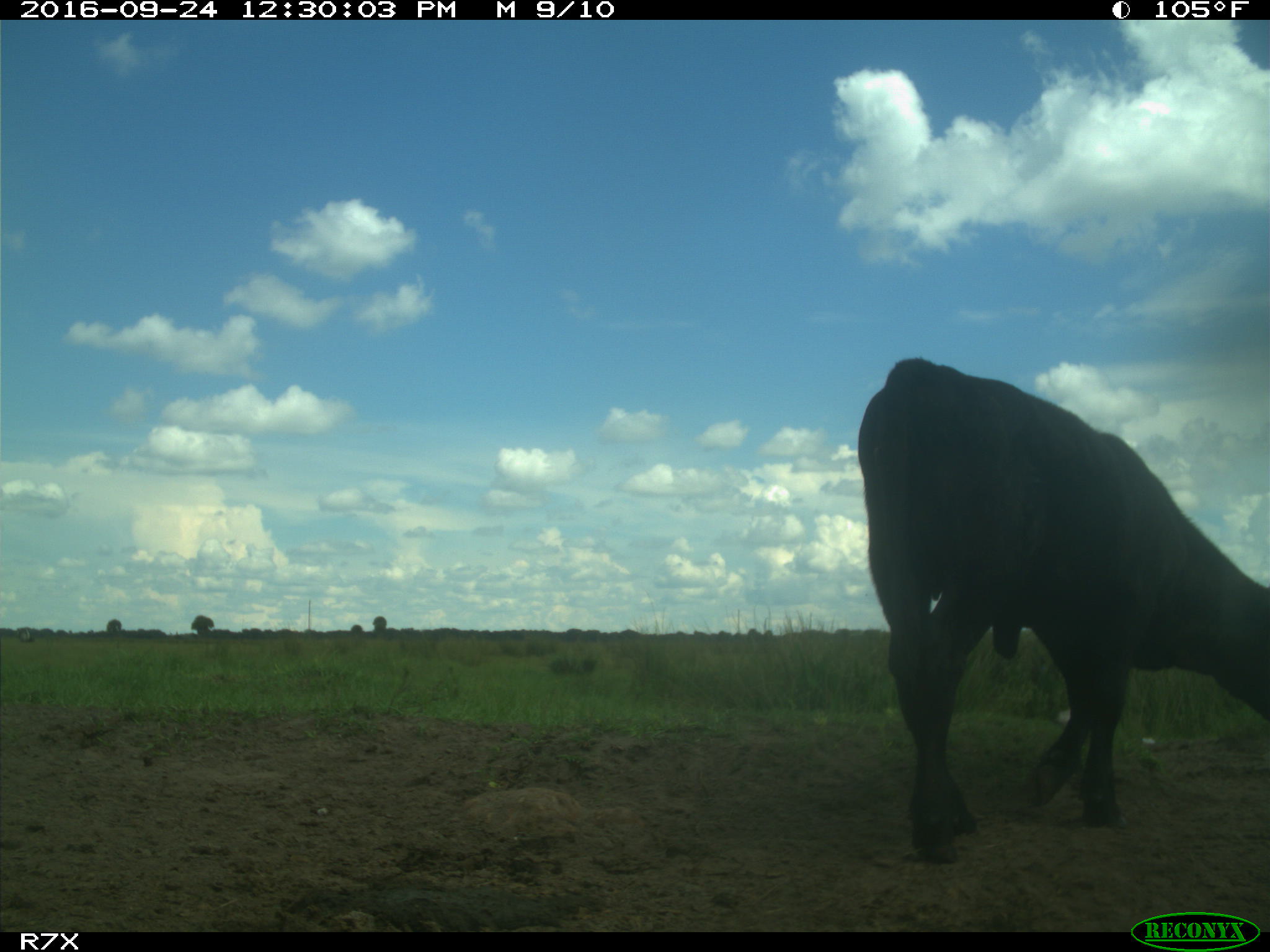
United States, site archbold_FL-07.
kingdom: Animalia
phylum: Chordata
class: Mammalia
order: Artiodactyla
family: Bovidae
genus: Bos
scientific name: Bos taurus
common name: domestic cow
Bos taurus (domestic cow).